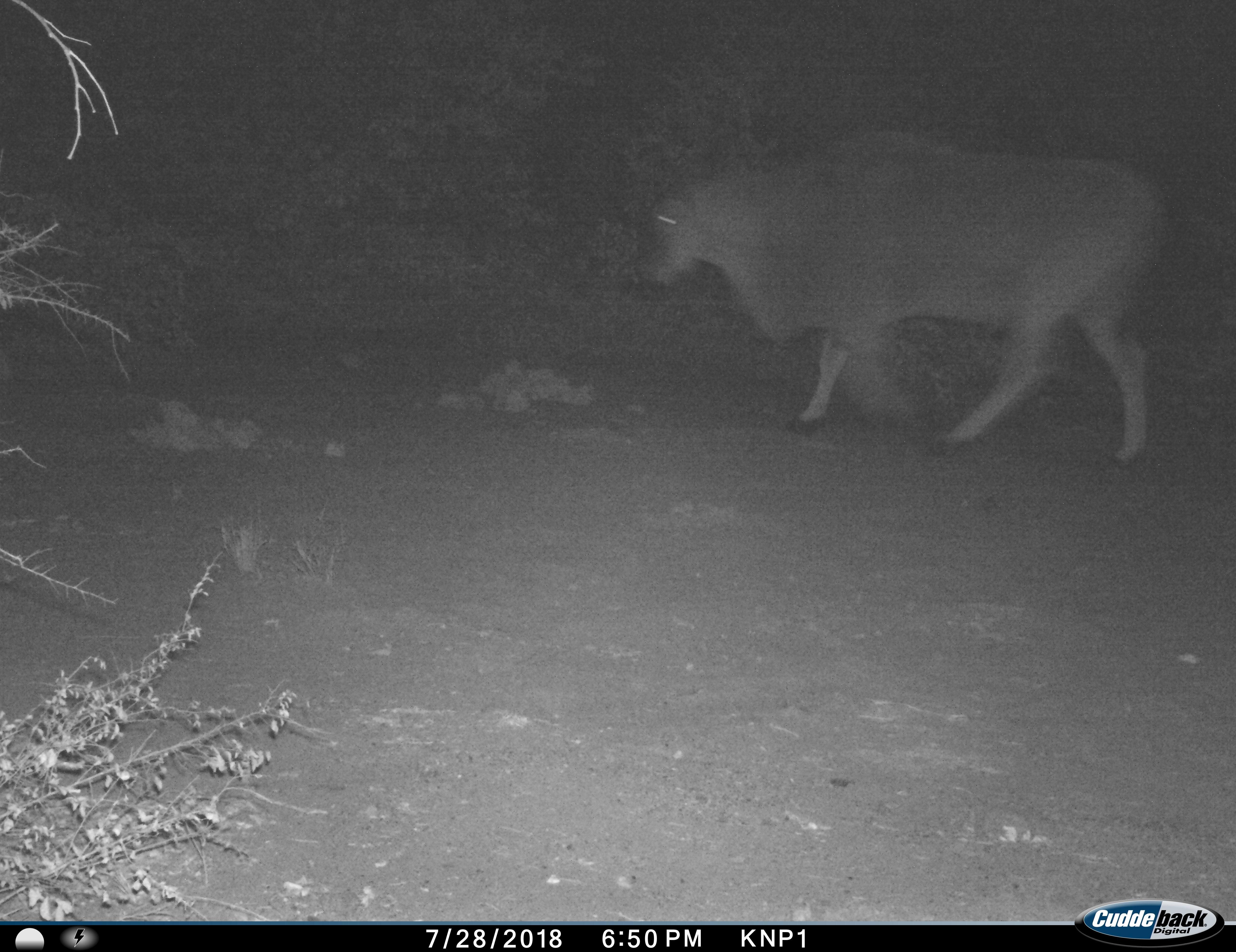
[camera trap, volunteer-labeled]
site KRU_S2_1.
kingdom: Animalia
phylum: Chordata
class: Mammalia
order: Artiodactyla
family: Bovidae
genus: Tragelaphus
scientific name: Tragelaphus oryx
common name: eland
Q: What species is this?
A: Eland (Tragelaphus oryx).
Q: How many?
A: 1.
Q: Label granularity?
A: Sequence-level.